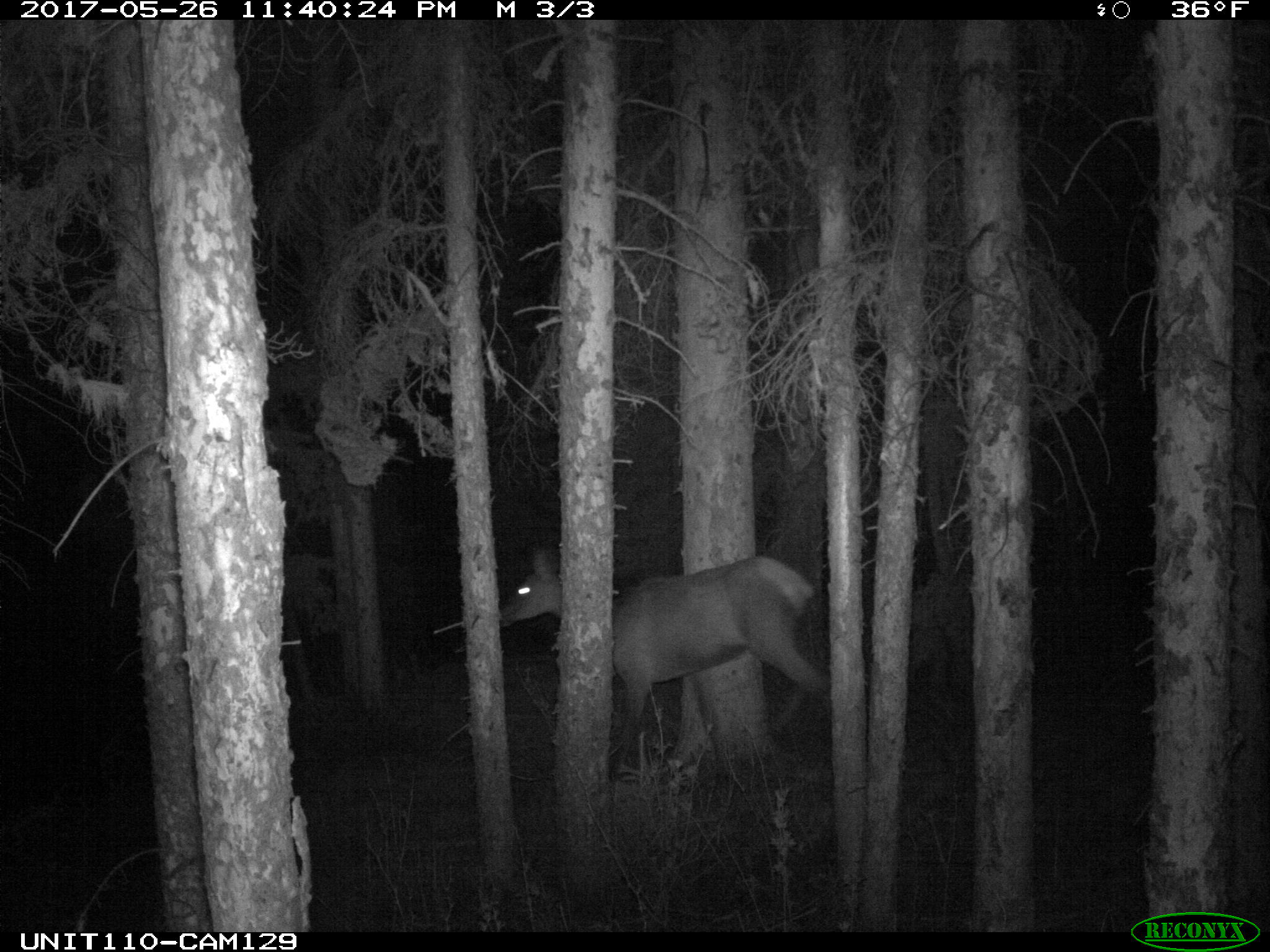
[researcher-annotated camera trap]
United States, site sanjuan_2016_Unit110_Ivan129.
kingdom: Animalia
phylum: Chordata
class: Mammalia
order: Artiodactyla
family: Cervidae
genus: Cervus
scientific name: Cervus elaphus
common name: red deer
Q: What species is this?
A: Cervus elaphus (red deer).